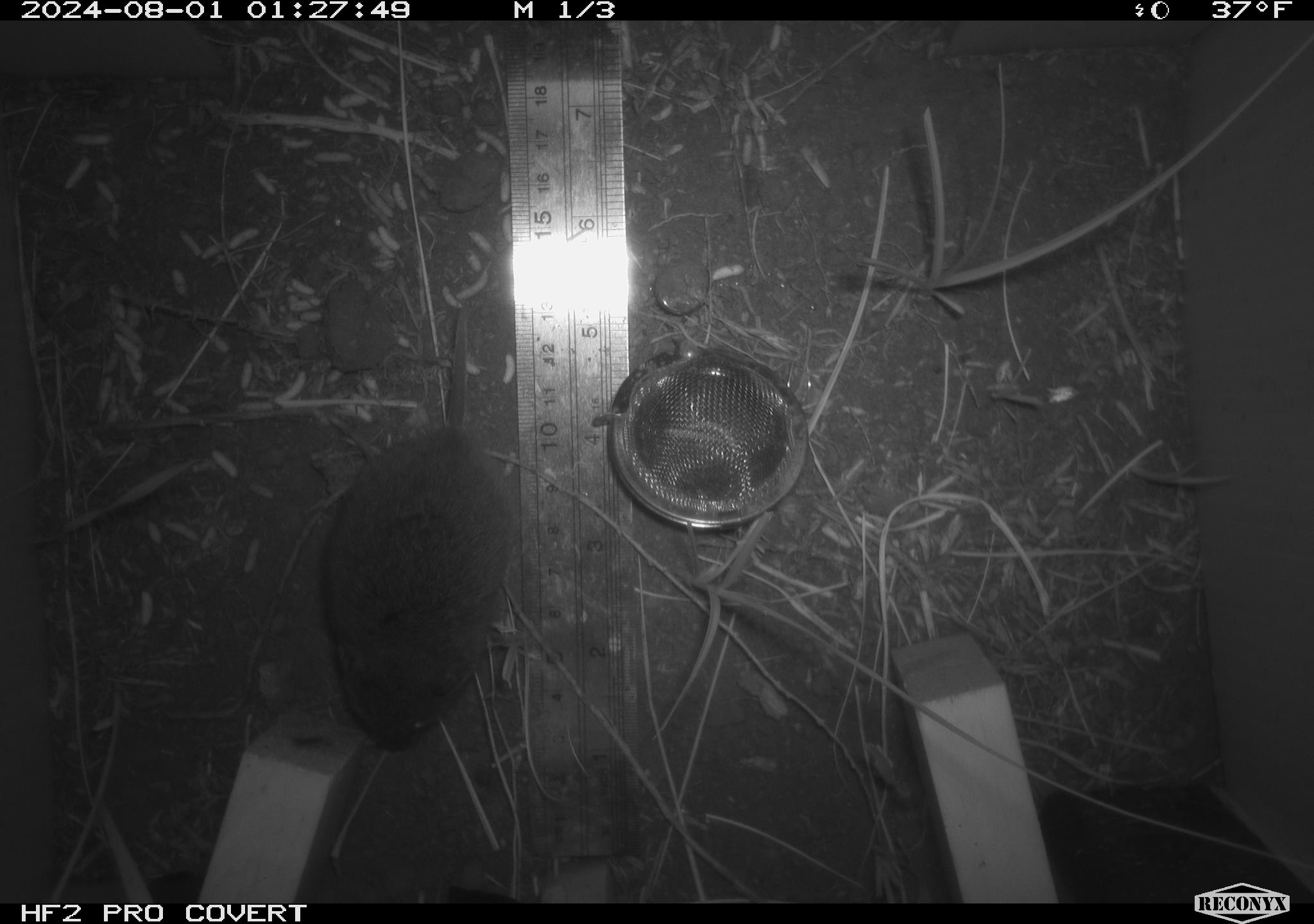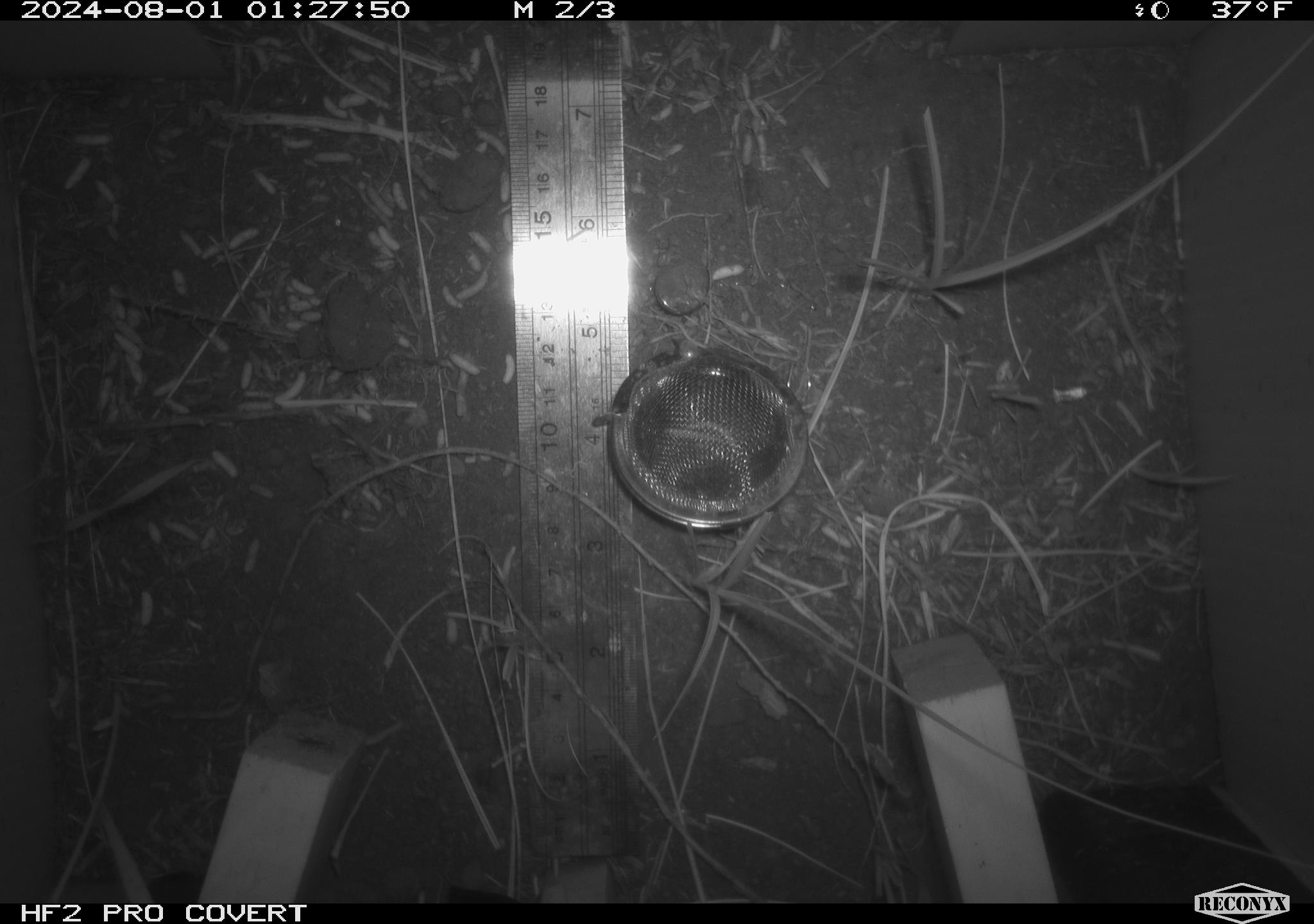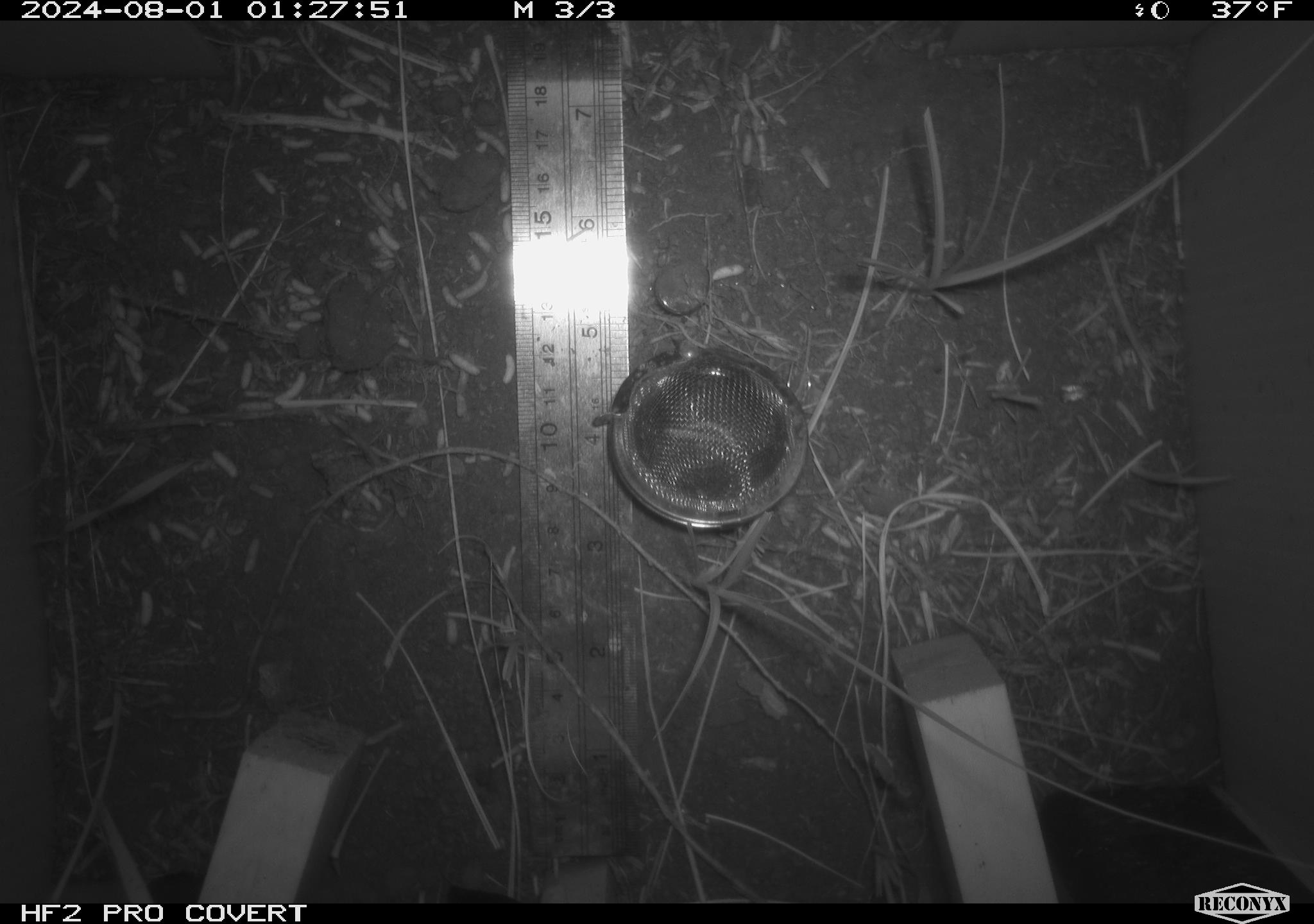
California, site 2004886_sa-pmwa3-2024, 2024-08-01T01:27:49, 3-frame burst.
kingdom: Animalia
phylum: Chordata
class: Mammalia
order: Rodentia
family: Cricetidae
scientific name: Arvicolinae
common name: voles, lemmings, and muskrats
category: arvicolinae subfamily